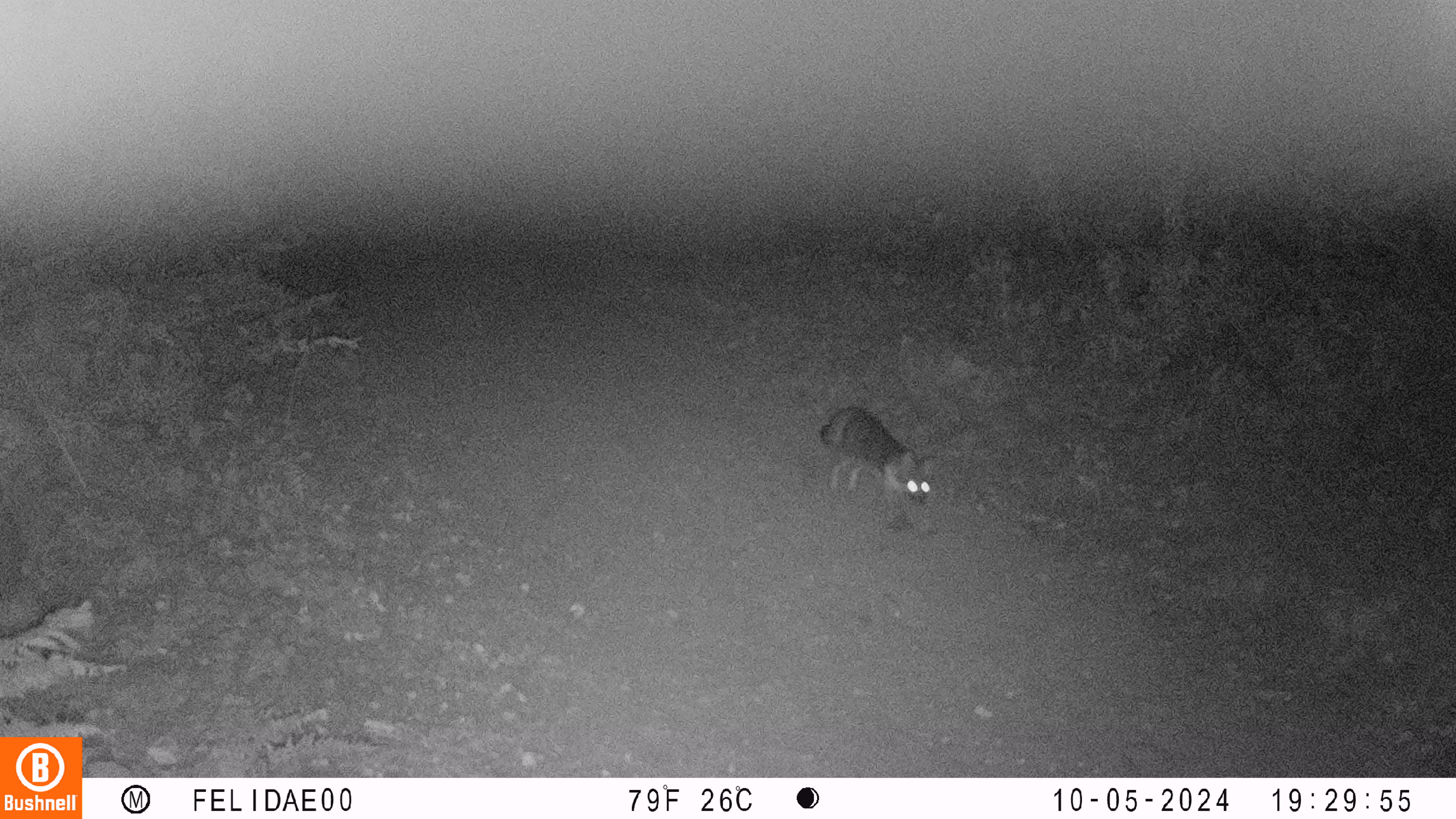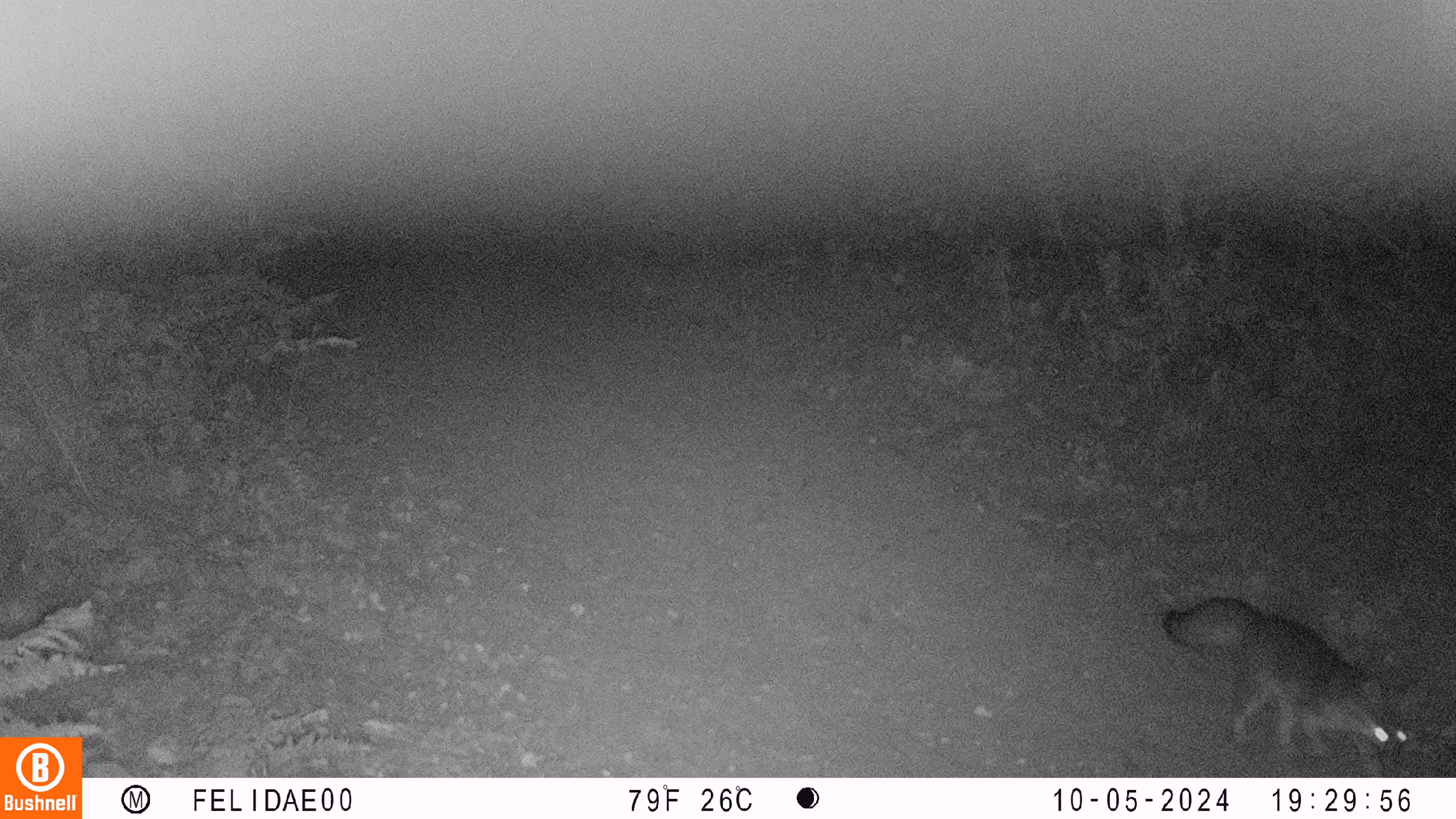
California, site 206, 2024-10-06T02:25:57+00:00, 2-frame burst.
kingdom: Animalia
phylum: Chordata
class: Mammalia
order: Carnivora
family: Canidae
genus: Urocyon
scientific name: Urocyon cinereoargenteus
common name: gray fox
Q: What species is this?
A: Gray fox (Urocyon cinereoargenteus).